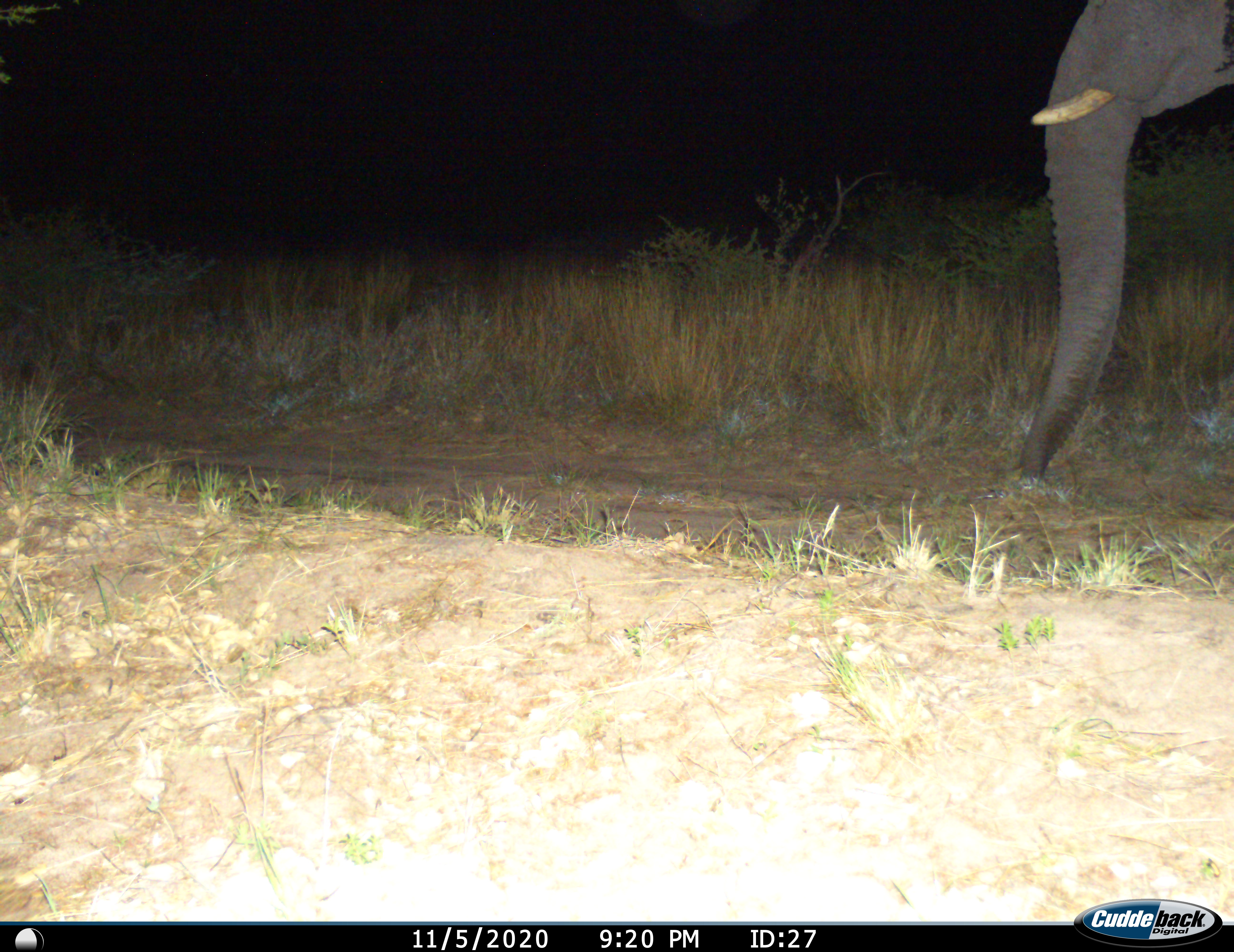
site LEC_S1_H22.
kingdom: Animalia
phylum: Chordata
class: Mammalia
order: Proboscidea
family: Elephantidae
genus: Loxodonta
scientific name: Loxodonta africana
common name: african bush elephant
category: elephant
Elephant (african bush elephant) (Loxodonta africana), count 1. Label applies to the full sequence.